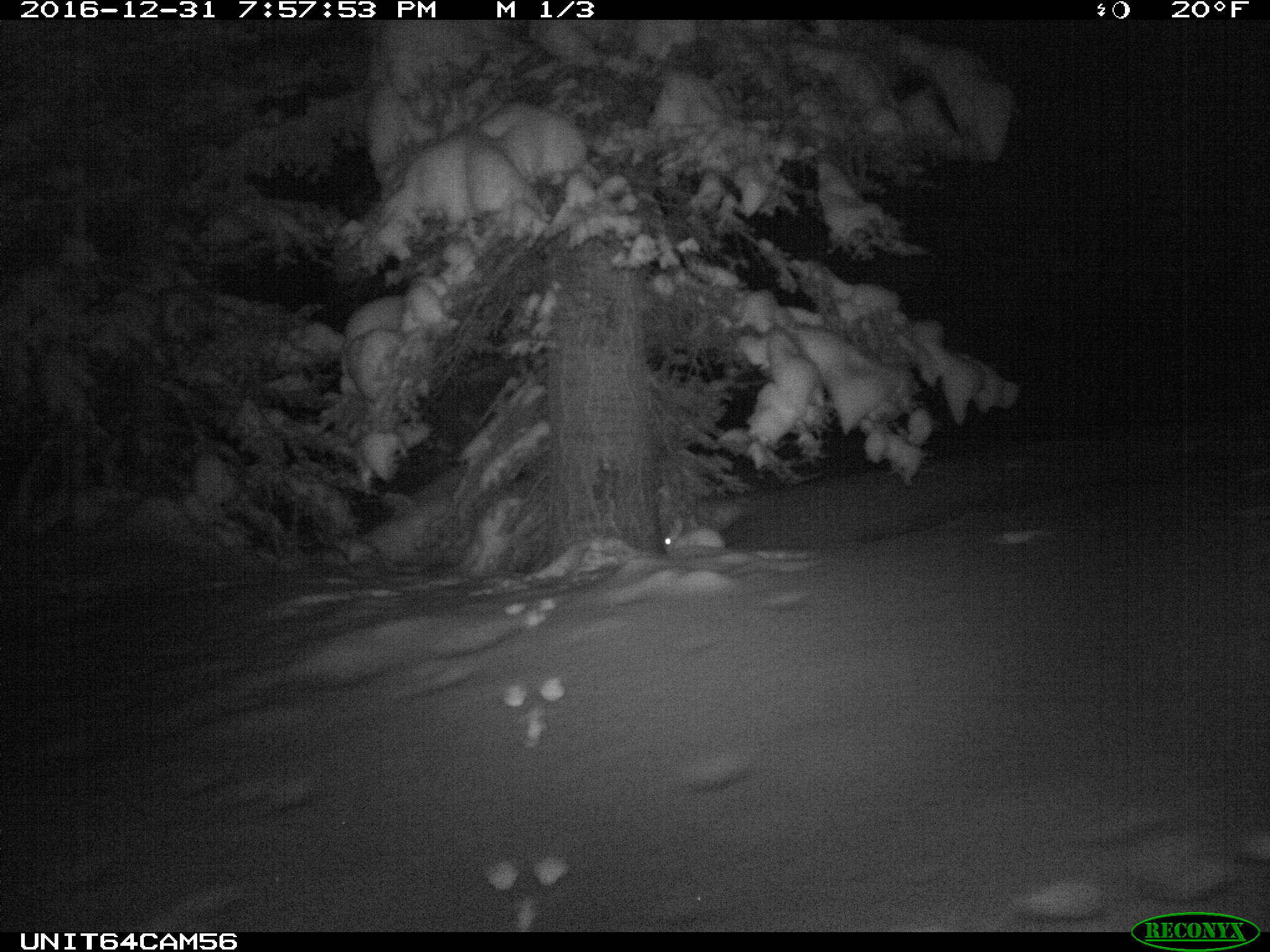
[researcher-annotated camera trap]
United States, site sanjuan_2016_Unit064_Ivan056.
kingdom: Animalia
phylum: Chordata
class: Mammalia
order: Lagomorpha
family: Leporidae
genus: Lepus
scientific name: Lepus americanus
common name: snowshoe hare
Lepus americanus (snowshoe hare).